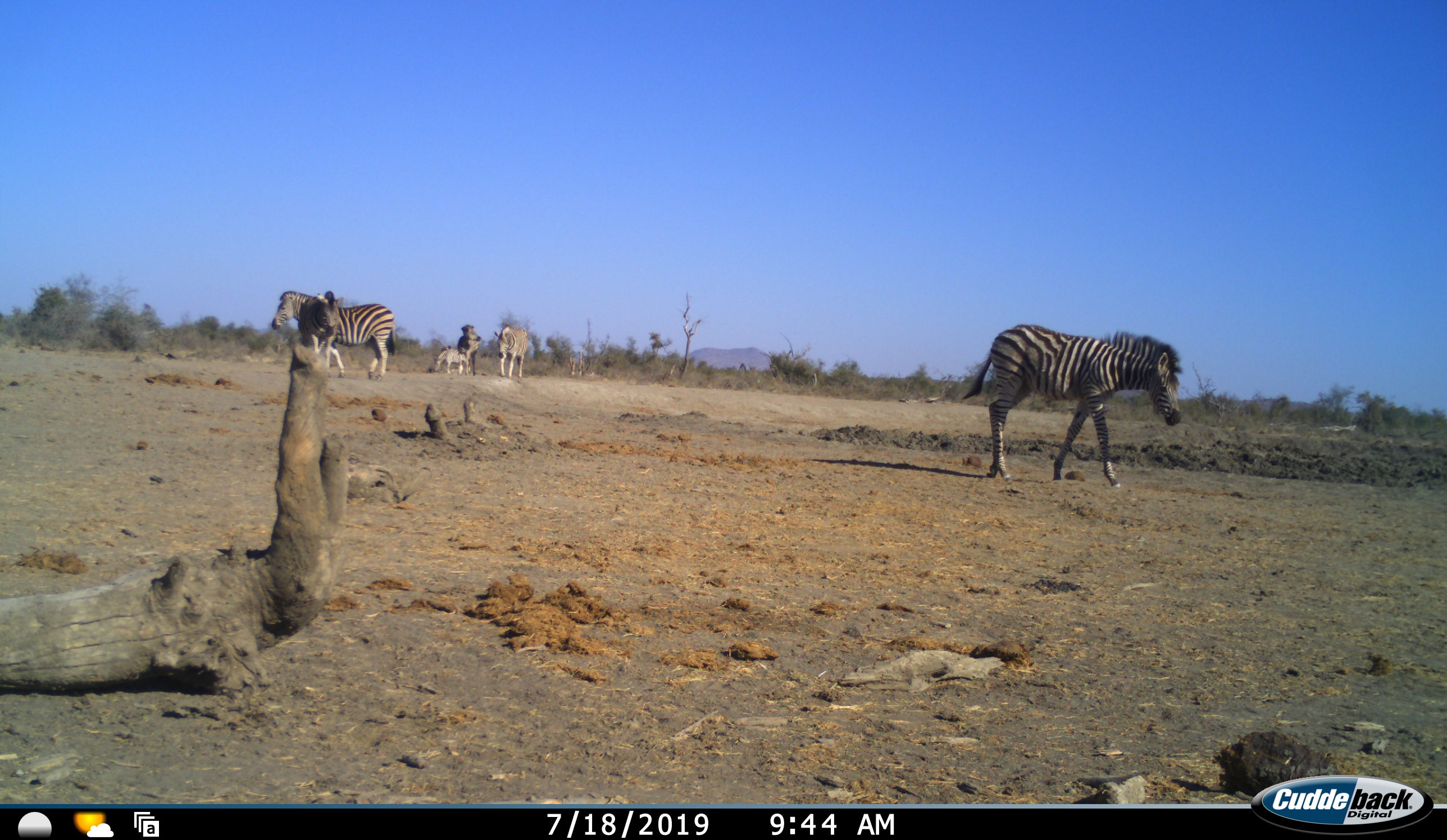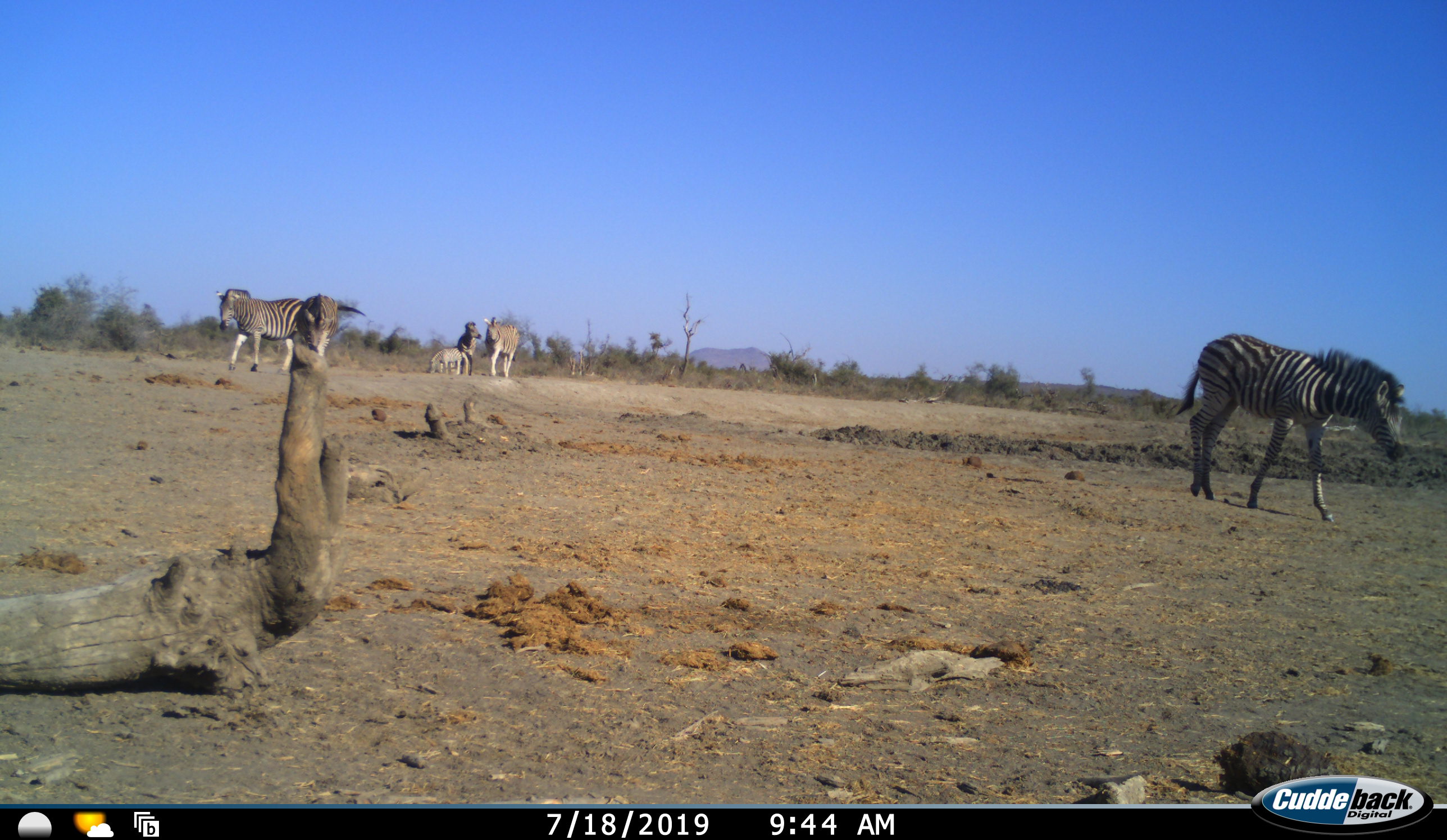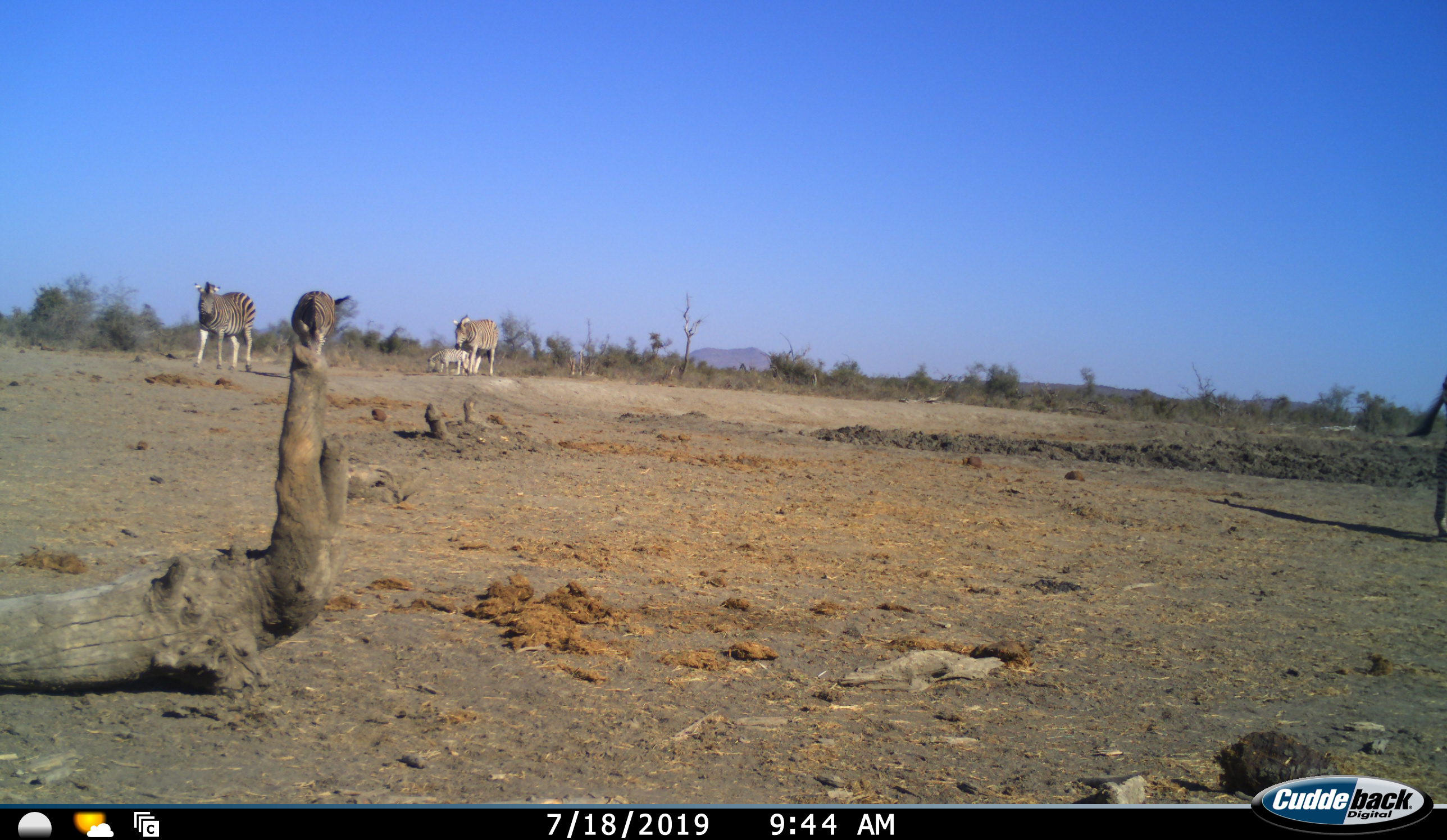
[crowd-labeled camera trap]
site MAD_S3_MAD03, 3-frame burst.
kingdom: Animalia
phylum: Chordata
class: Mammalia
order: Perissodactyla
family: Equidae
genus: Equus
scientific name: Equus quagga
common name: plains zebra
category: zebraplains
Zebraplains (plains zebra) (Equus quagga), count 6. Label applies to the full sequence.